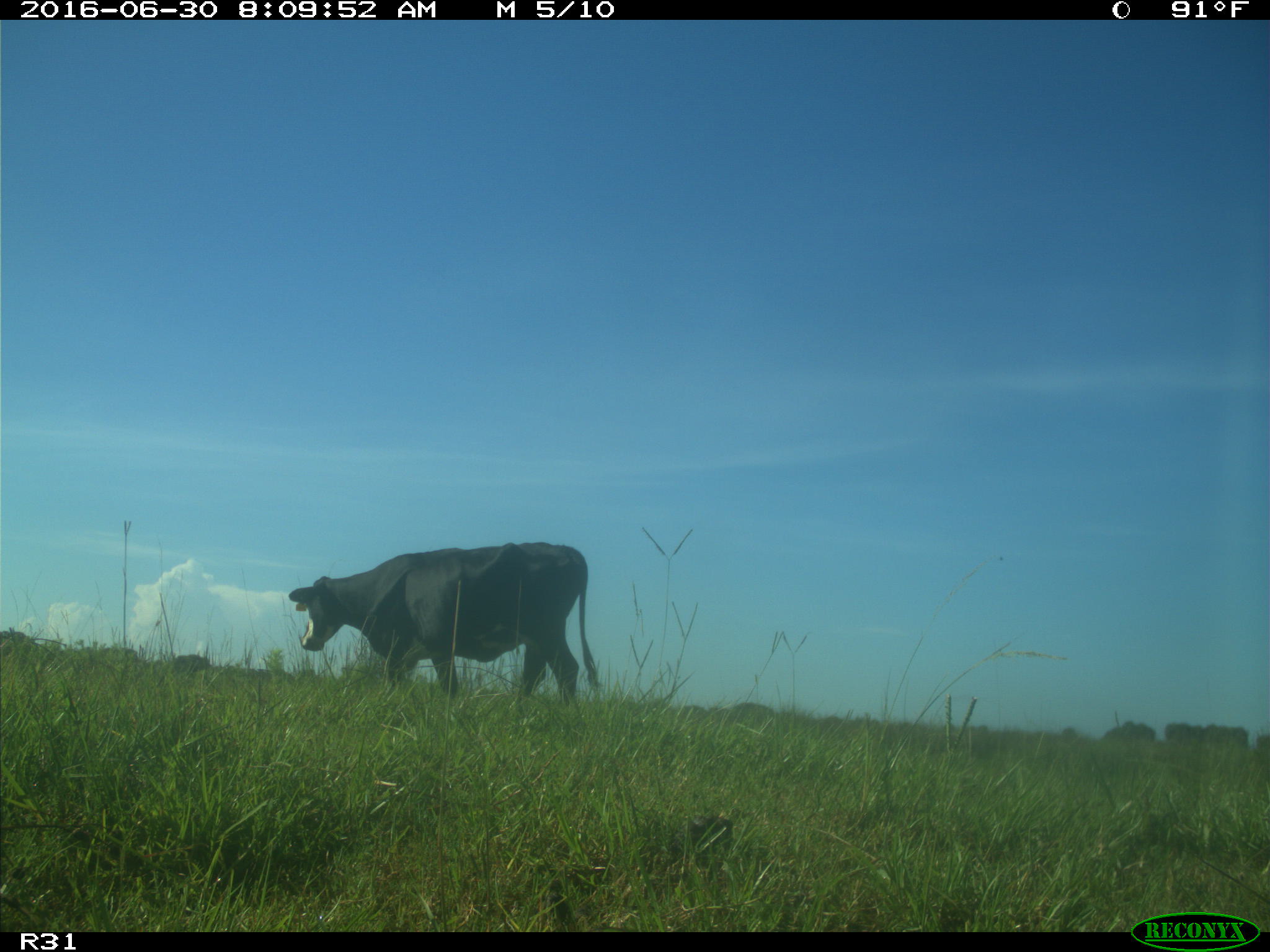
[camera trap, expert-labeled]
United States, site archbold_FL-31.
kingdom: Animalia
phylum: Chordata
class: Mammalia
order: Artiodactyla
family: Bovidae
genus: Bos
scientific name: Bos taurus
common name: domestic cow